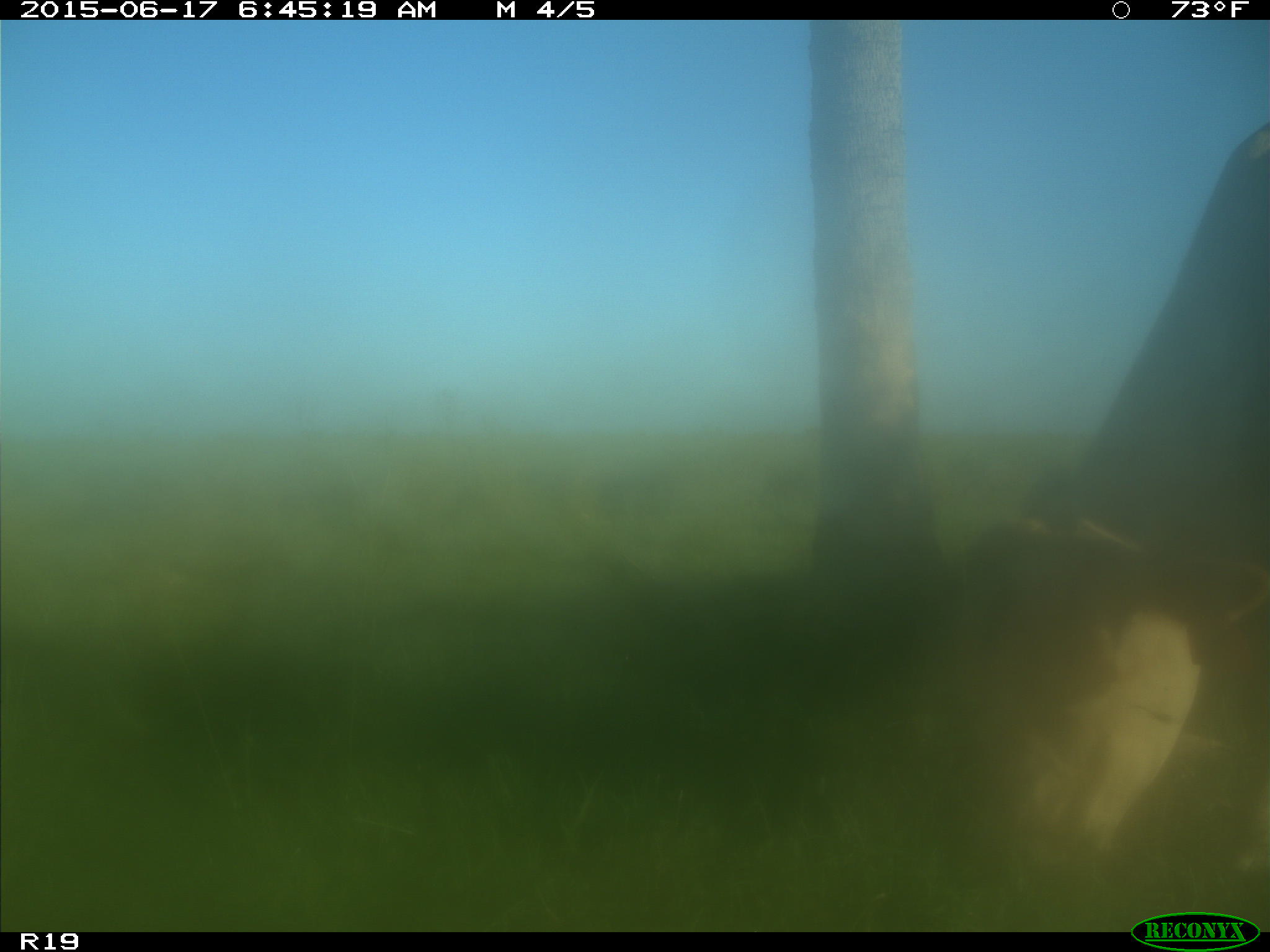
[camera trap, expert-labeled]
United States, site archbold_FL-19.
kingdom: Animalia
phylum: Chordata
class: Mammalia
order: Artiodactyla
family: Bovidae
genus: Bos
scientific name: Bos taurus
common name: domestic cow